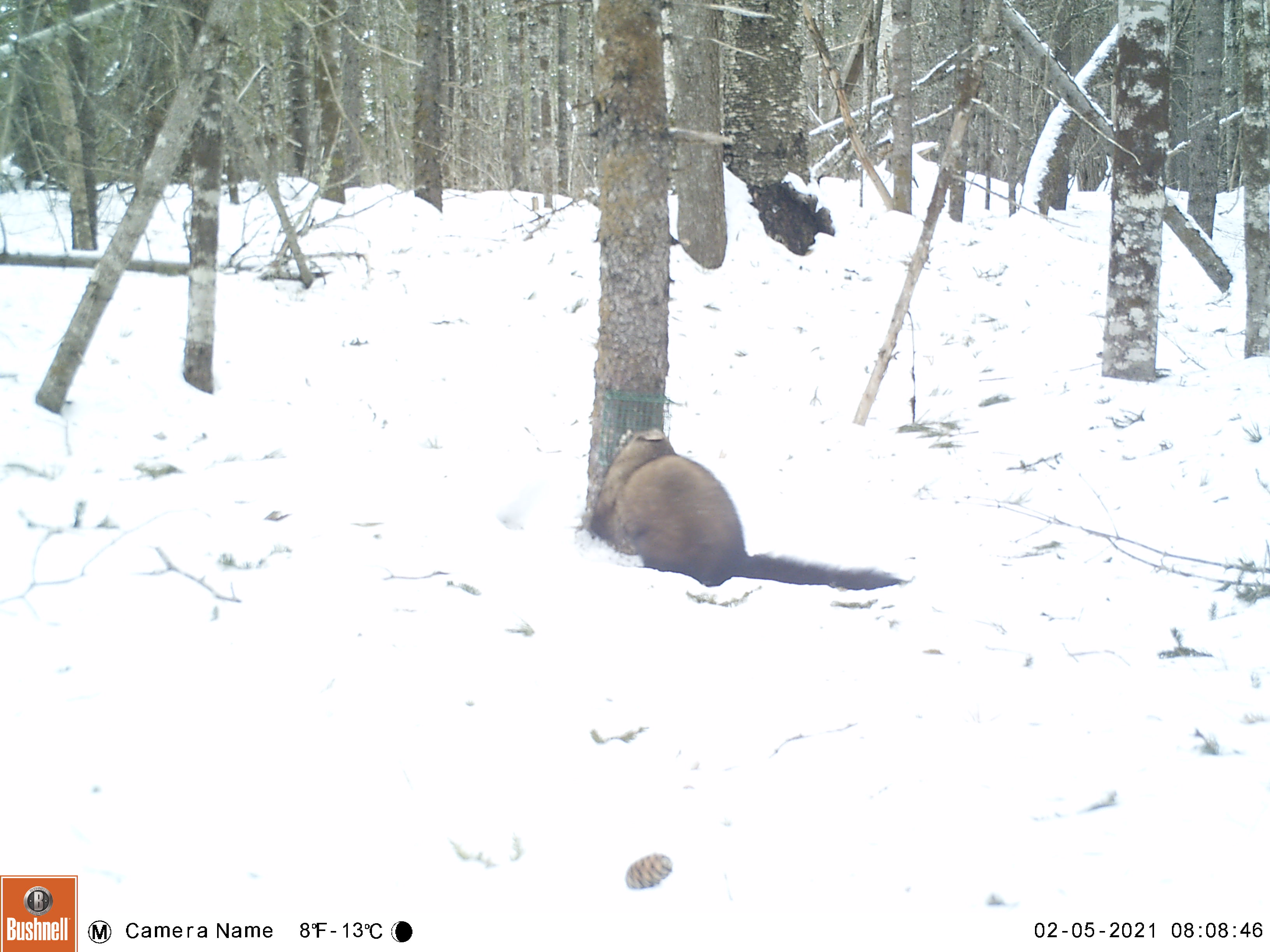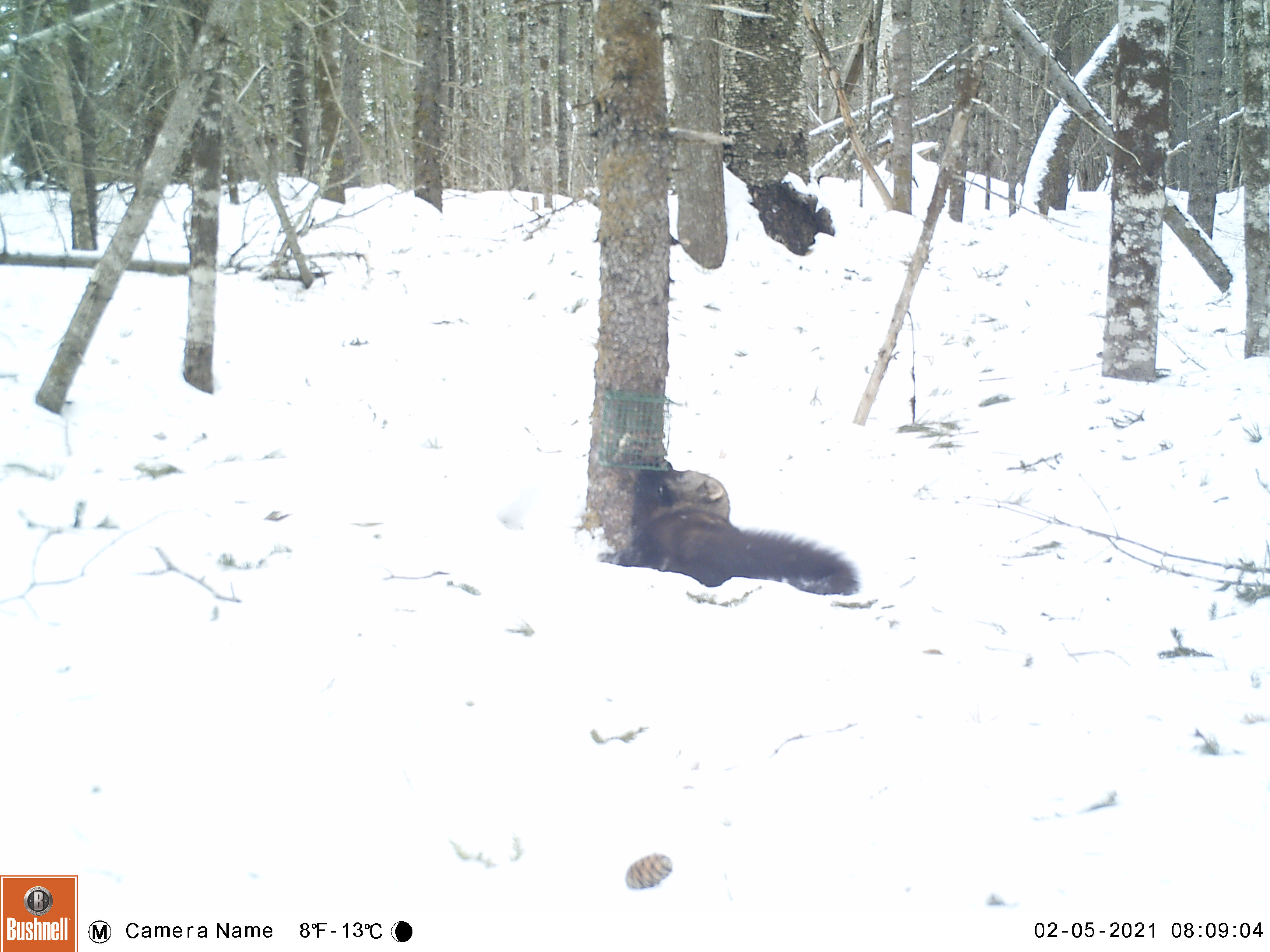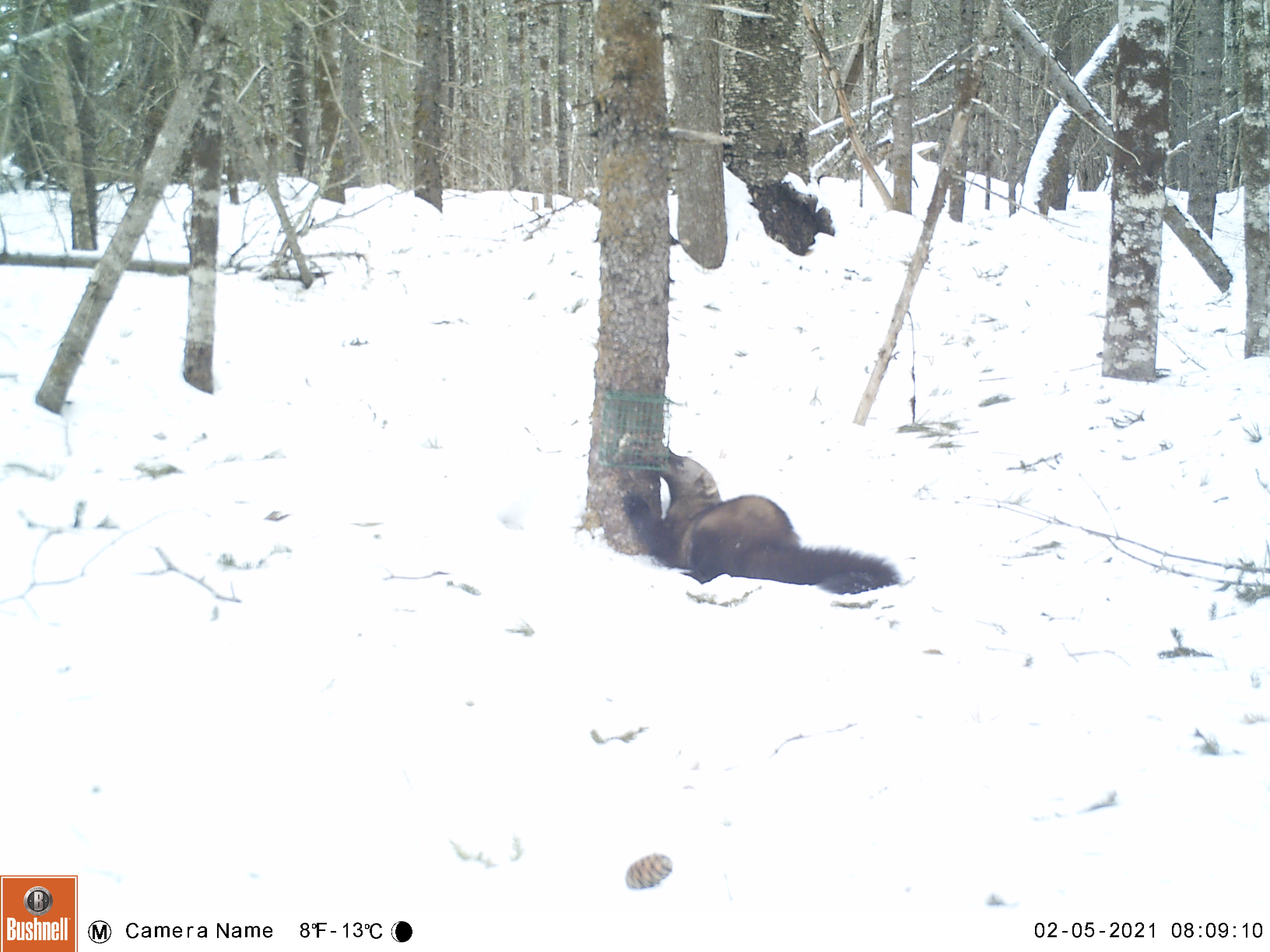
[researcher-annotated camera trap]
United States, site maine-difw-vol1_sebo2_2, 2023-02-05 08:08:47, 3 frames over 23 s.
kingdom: Animalia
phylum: Chordata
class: Mammalia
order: Carnivora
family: Mustelidae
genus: Pekania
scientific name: Pekania pennanti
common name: fisher